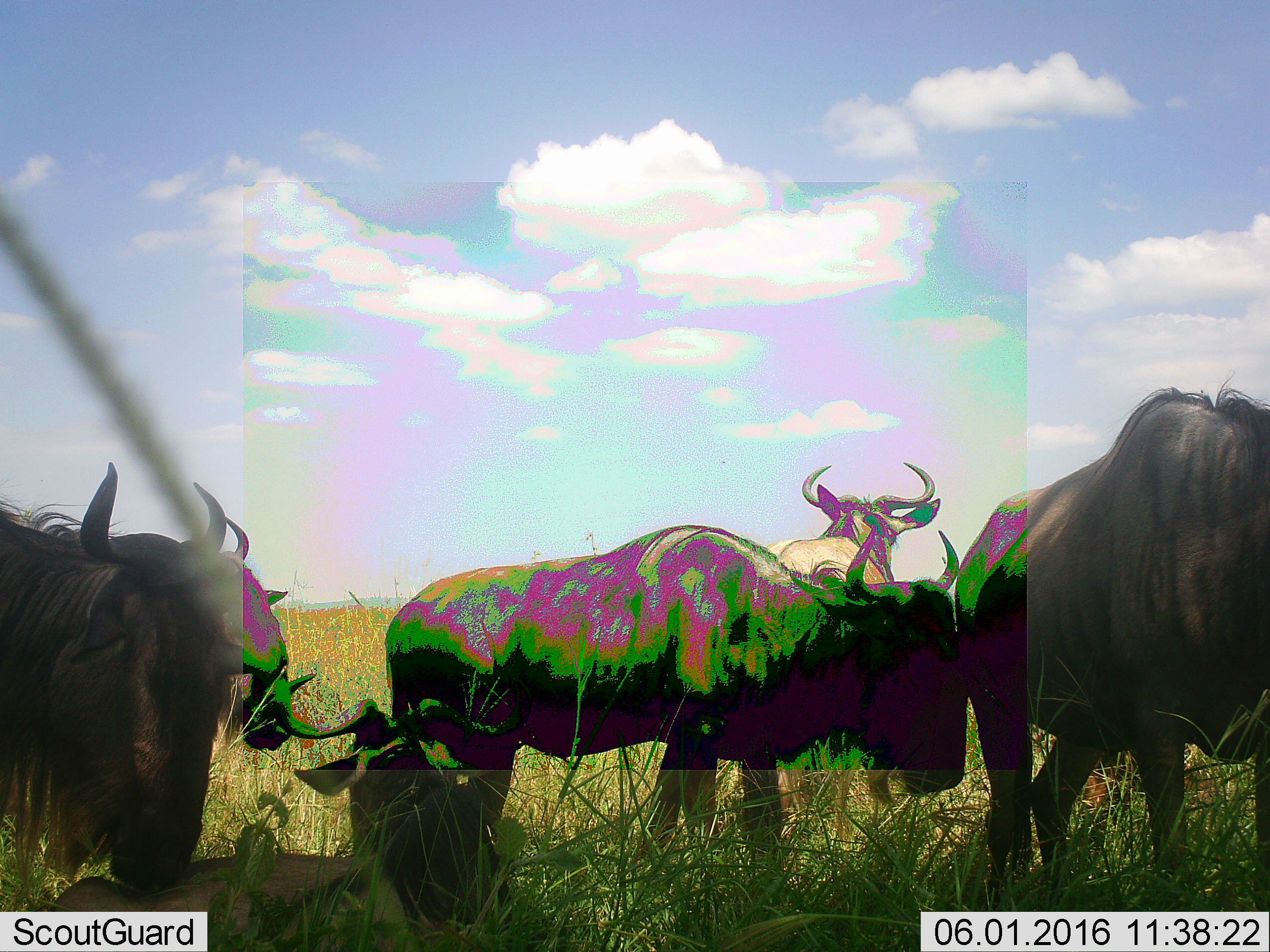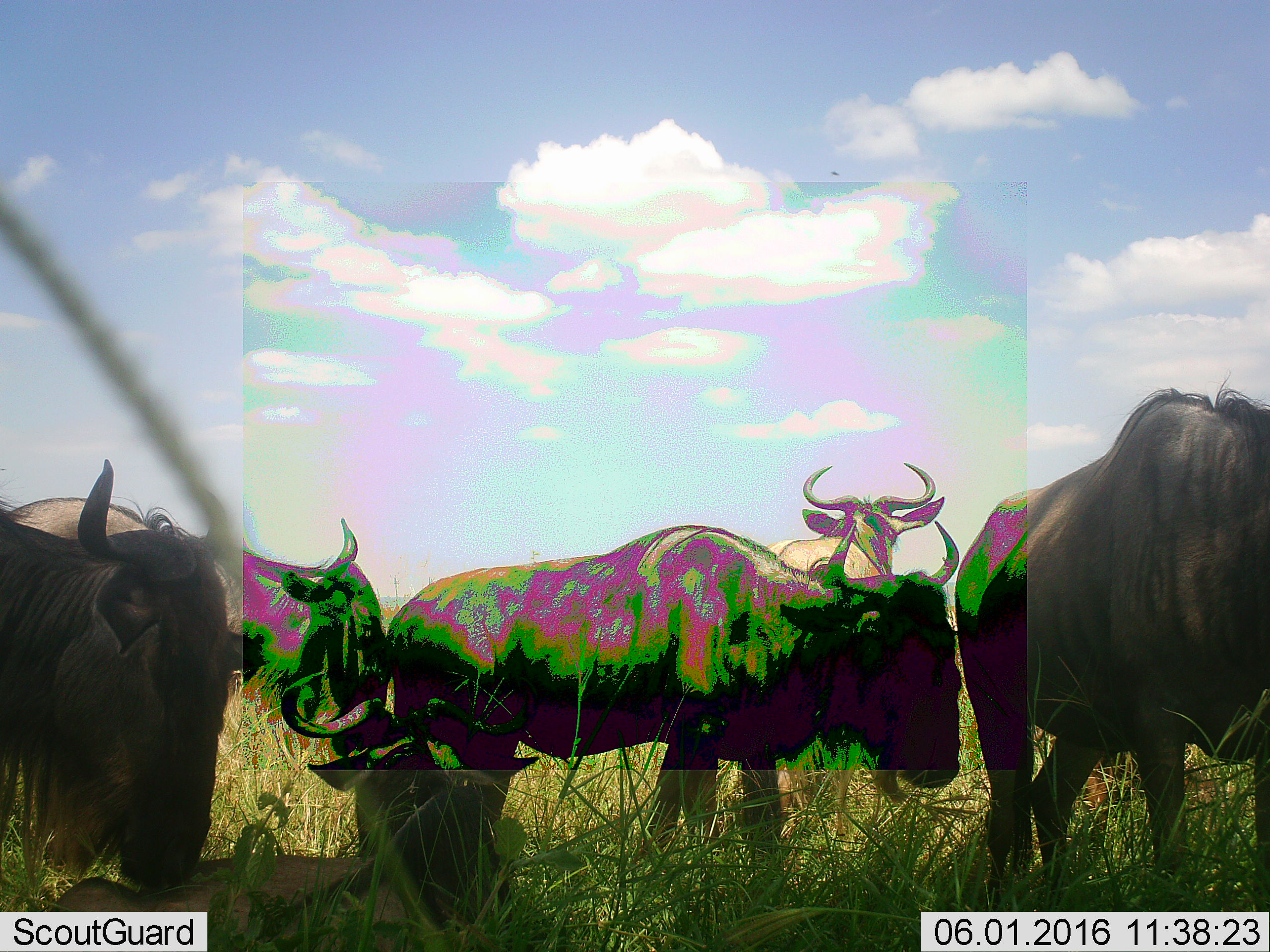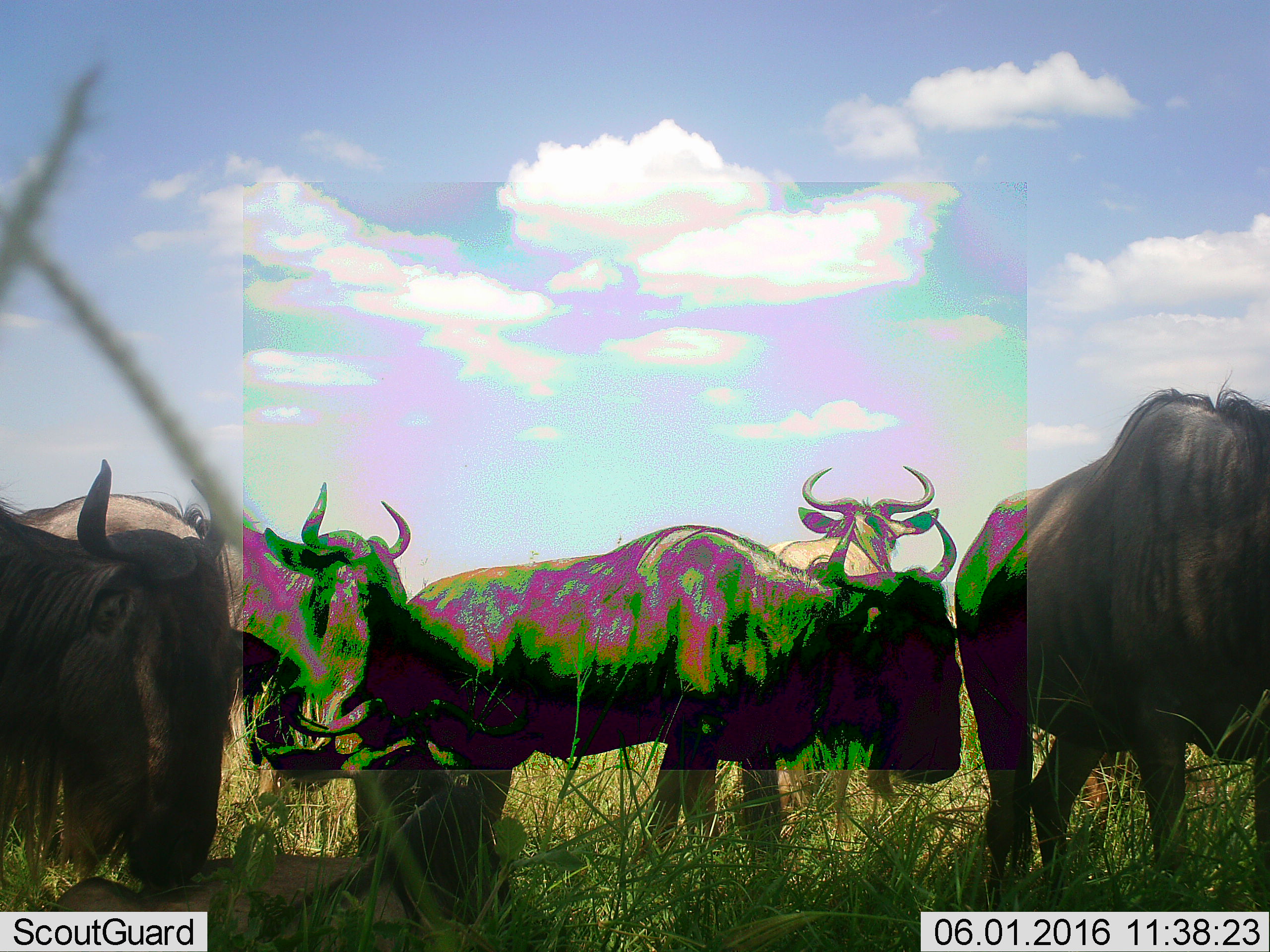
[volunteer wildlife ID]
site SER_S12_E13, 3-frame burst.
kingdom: Animalia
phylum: Chordata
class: Mammalia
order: Artiodactyla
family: Bovidae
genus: Connochaetes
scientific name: Connochaetes taurinus taurinus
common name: blue wildebeest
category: wildebeestblue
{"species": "wildebeestblue (blue wildebeest) (Connochaetes taurinus taurinus)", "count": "6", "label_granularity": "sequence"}